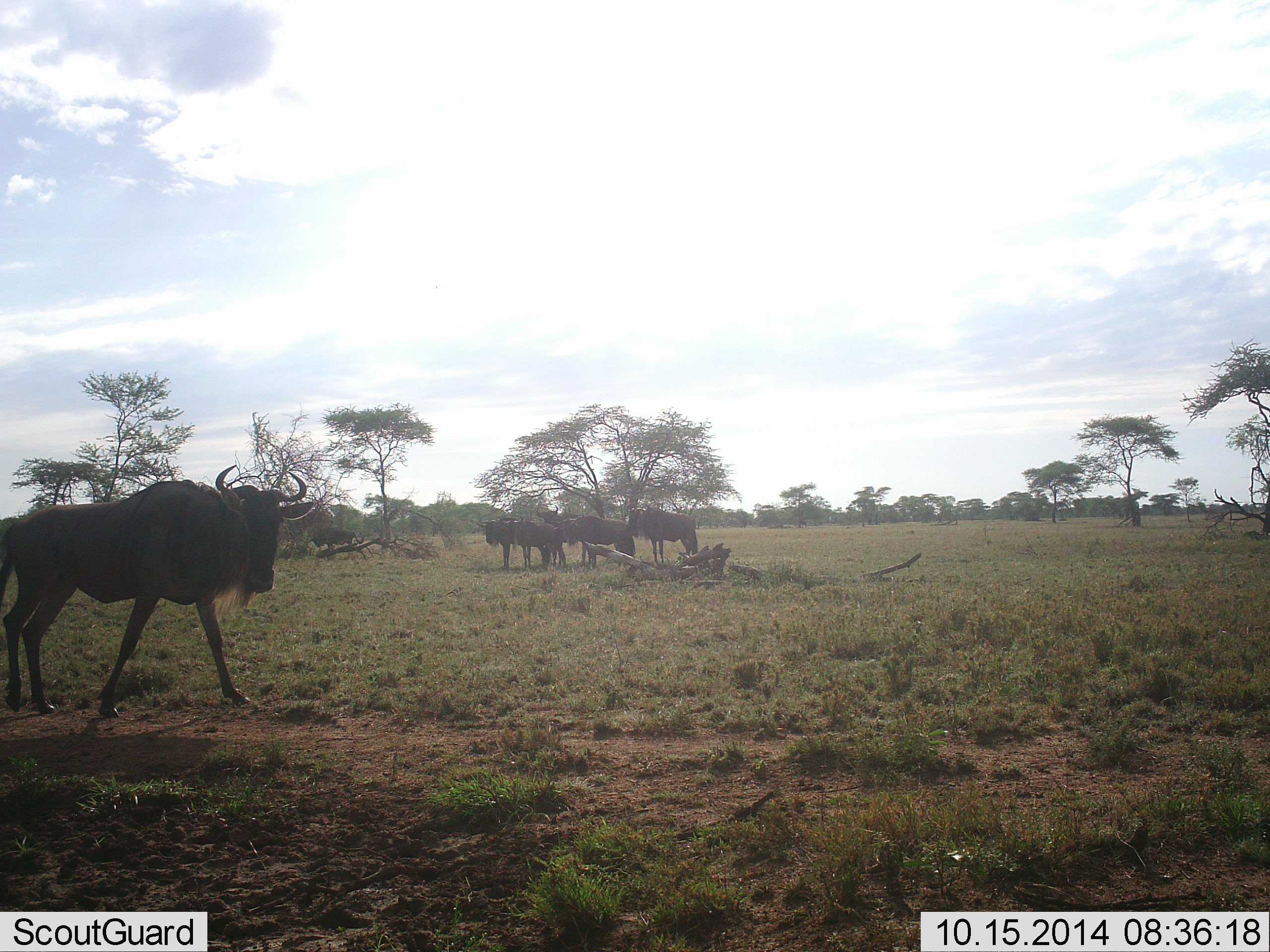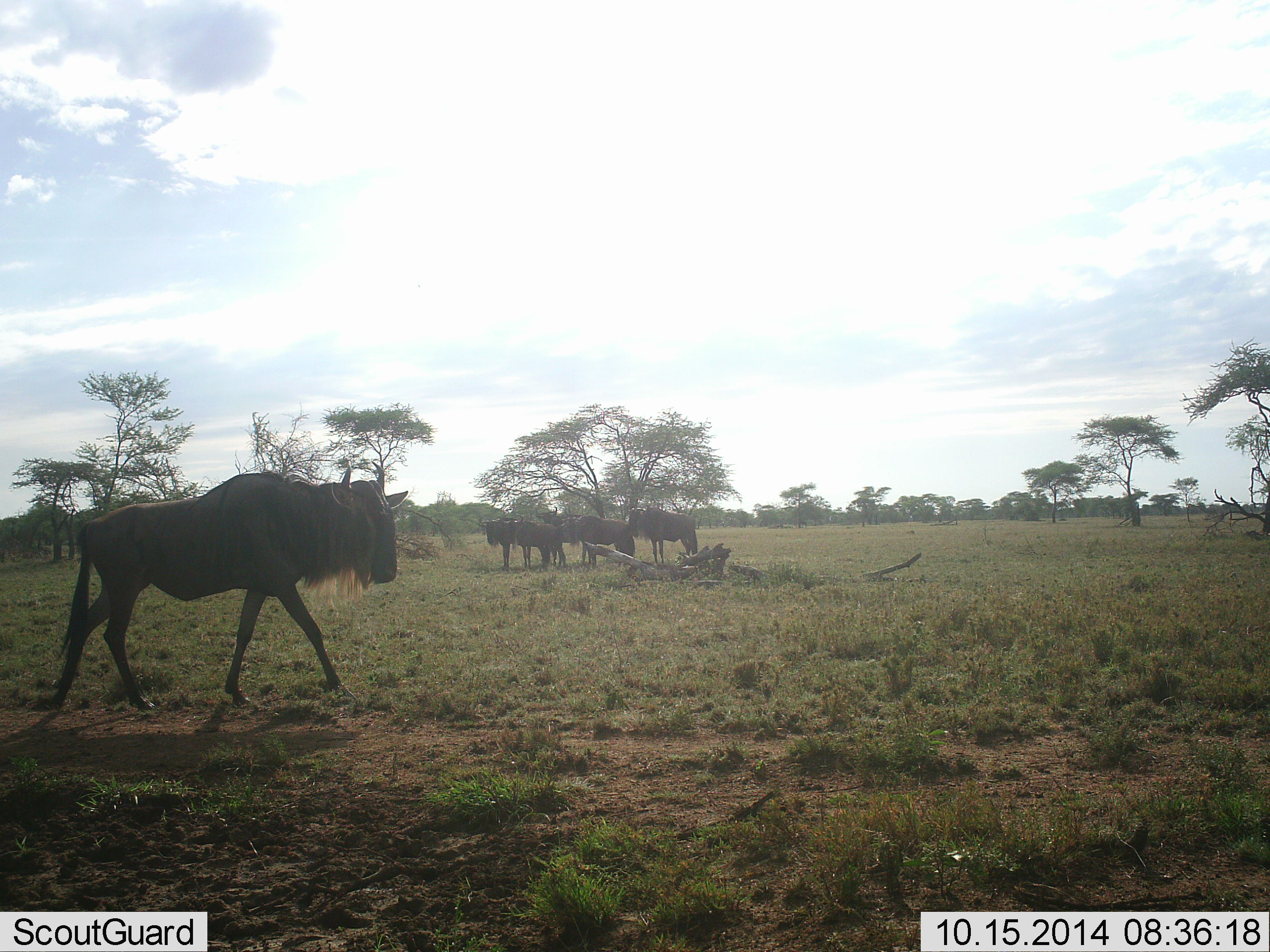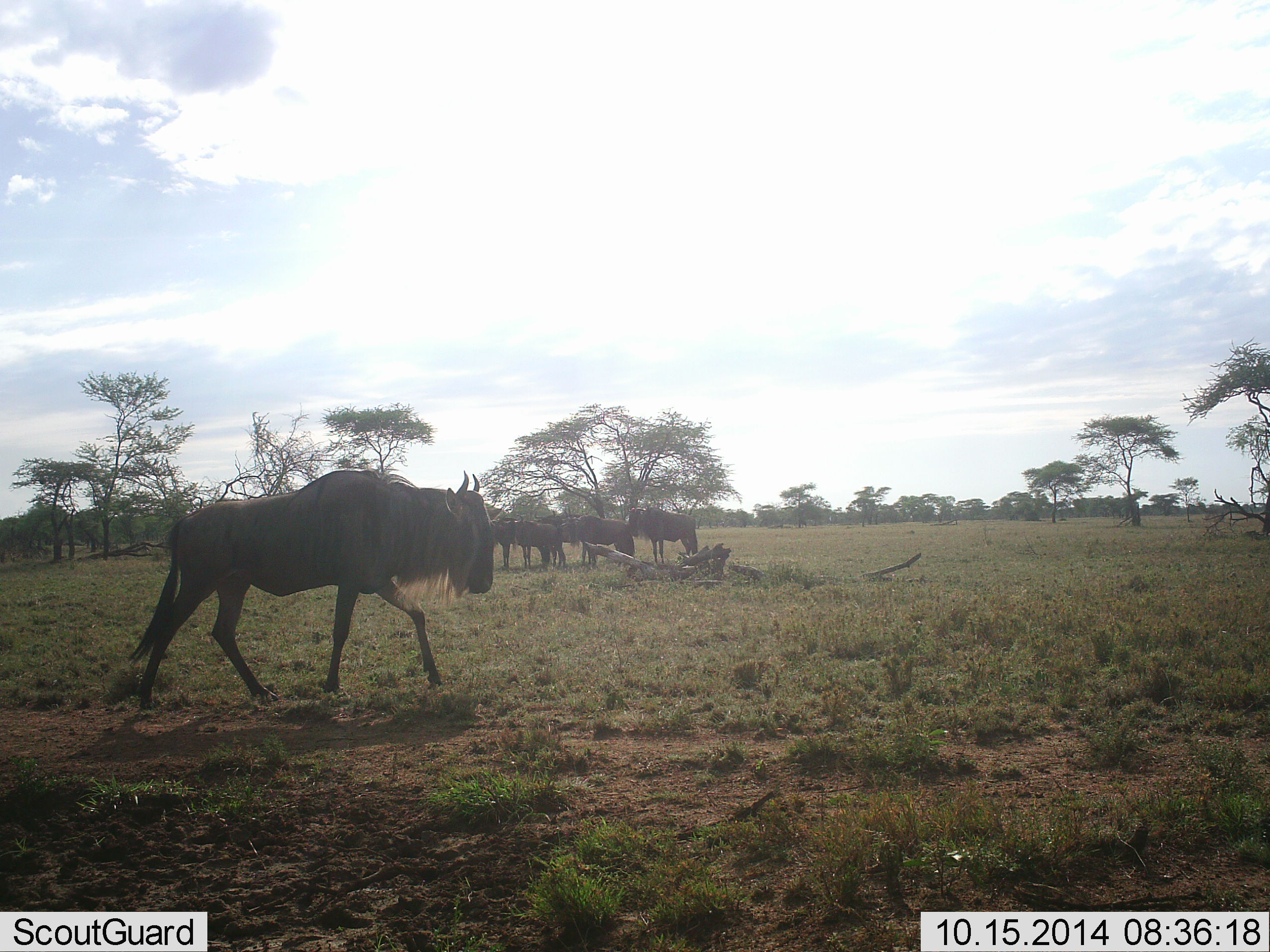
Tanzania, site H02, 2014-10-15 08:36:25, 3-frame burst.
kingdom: Animalia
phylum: Chordata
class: Mammalia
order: Artiodactyla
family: Bovidae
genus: Connochaetes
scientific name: Connochaetes taurinus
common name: blue wildebeest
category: wildebeest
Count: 5.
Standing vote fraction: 100%.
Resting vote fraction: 0%.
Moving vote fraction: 100%.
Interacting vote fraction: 0%.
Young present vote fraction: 0%.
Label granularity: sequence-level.